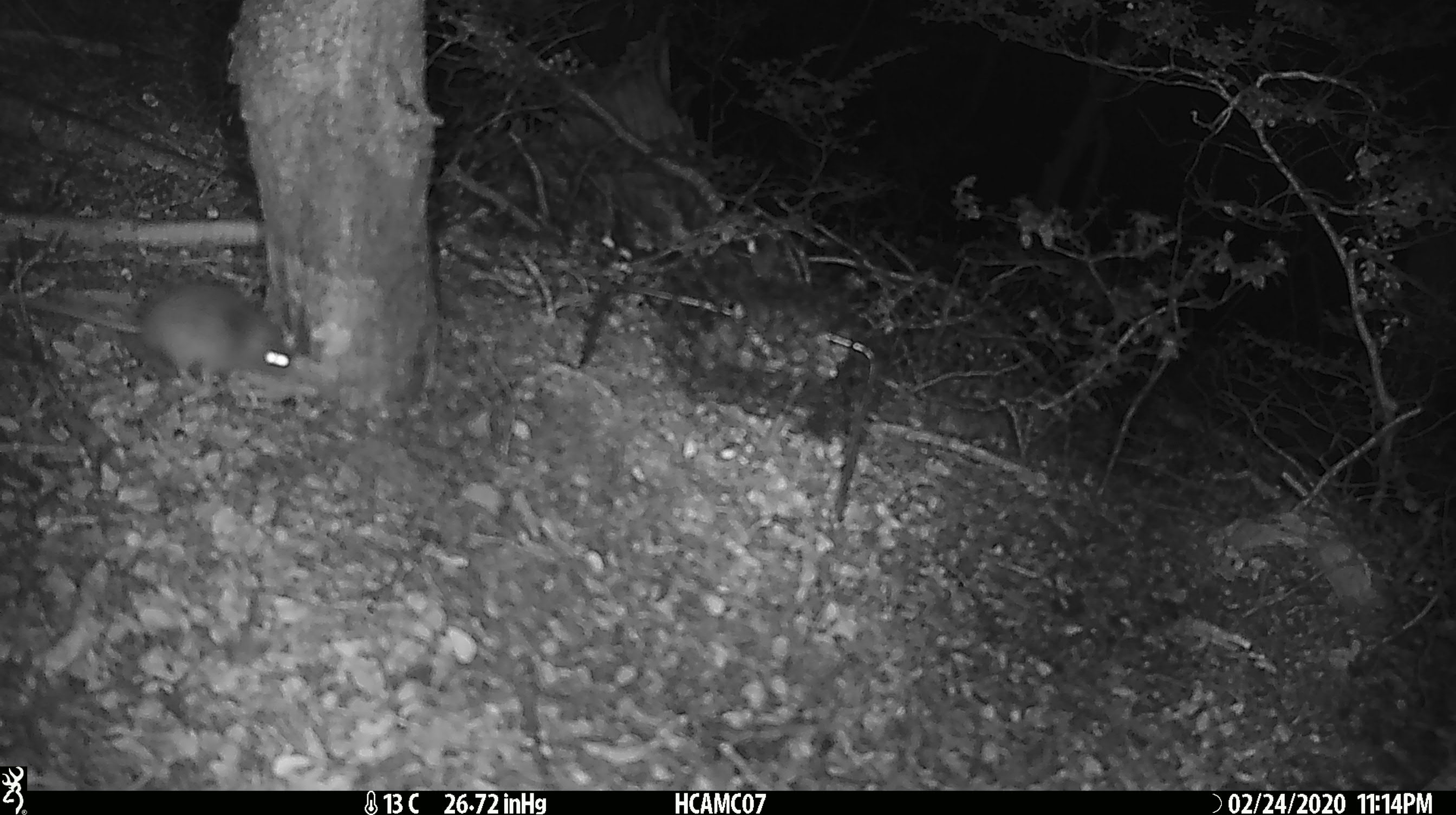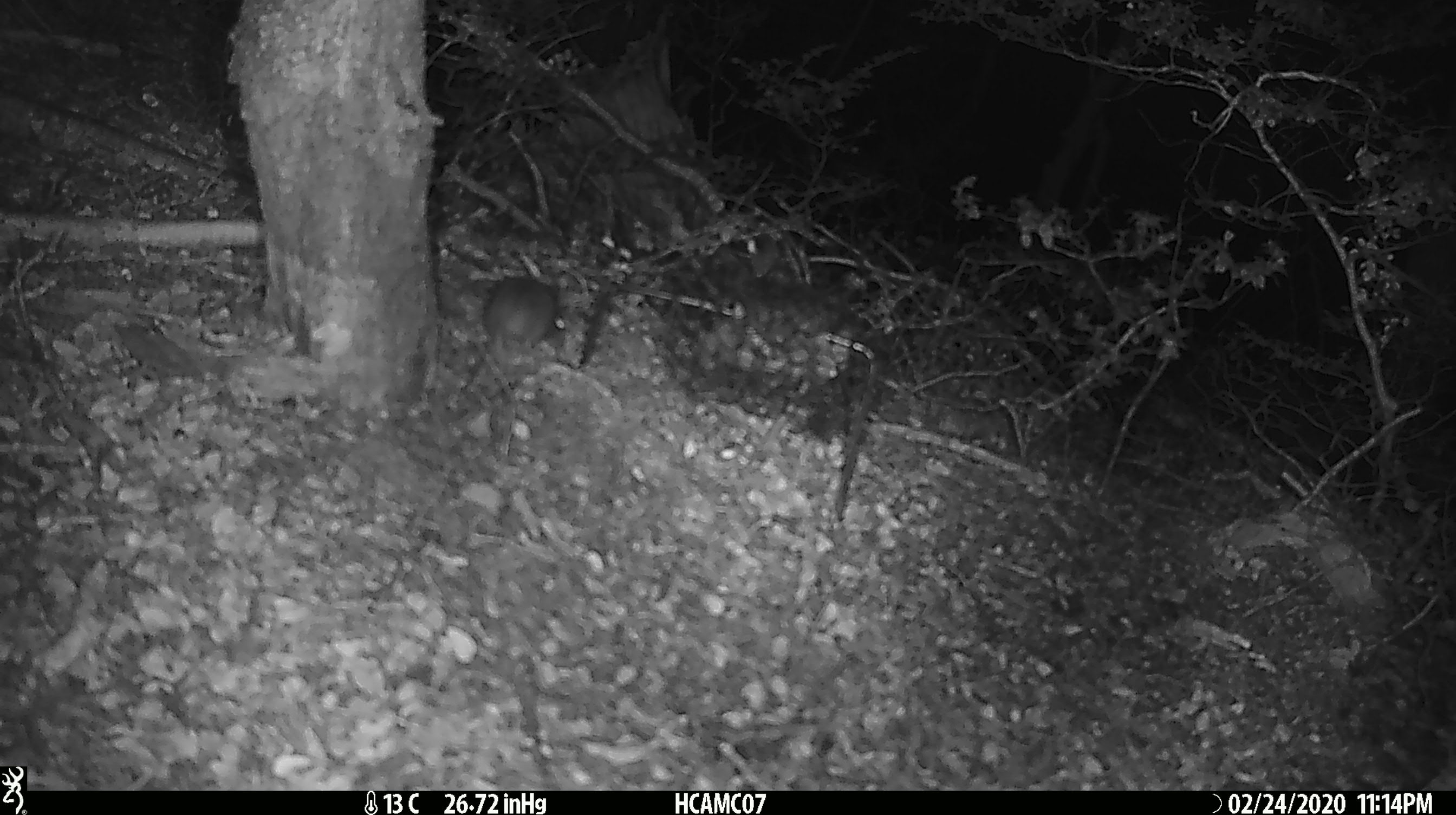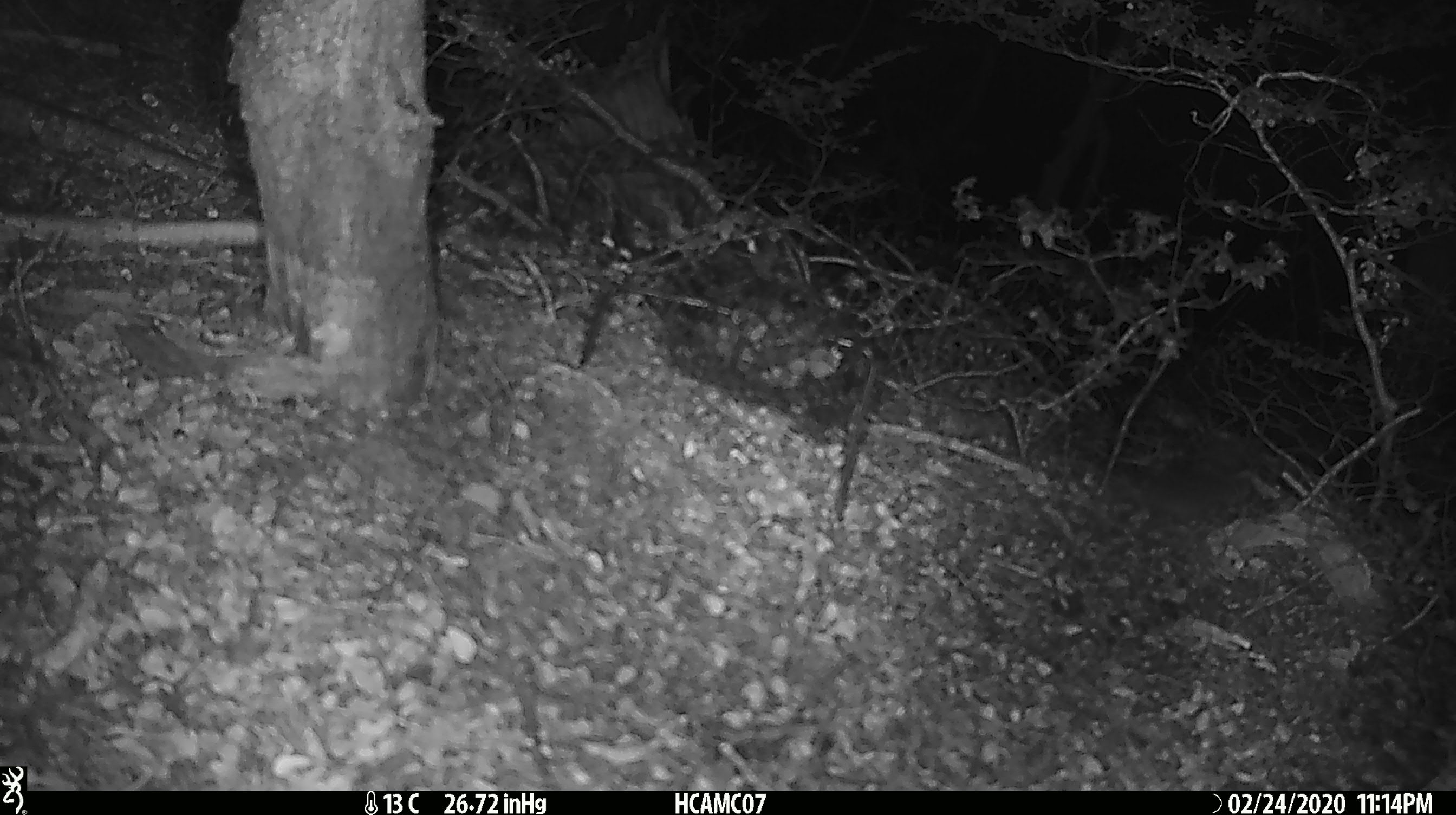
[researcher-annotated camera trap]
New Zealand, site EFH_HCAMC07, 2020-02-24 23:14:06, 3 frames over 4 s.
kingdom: Animalia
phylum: Chordata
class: Mammalia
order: Rodentia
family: Muridae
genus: Mus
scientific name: Mus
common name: mouse